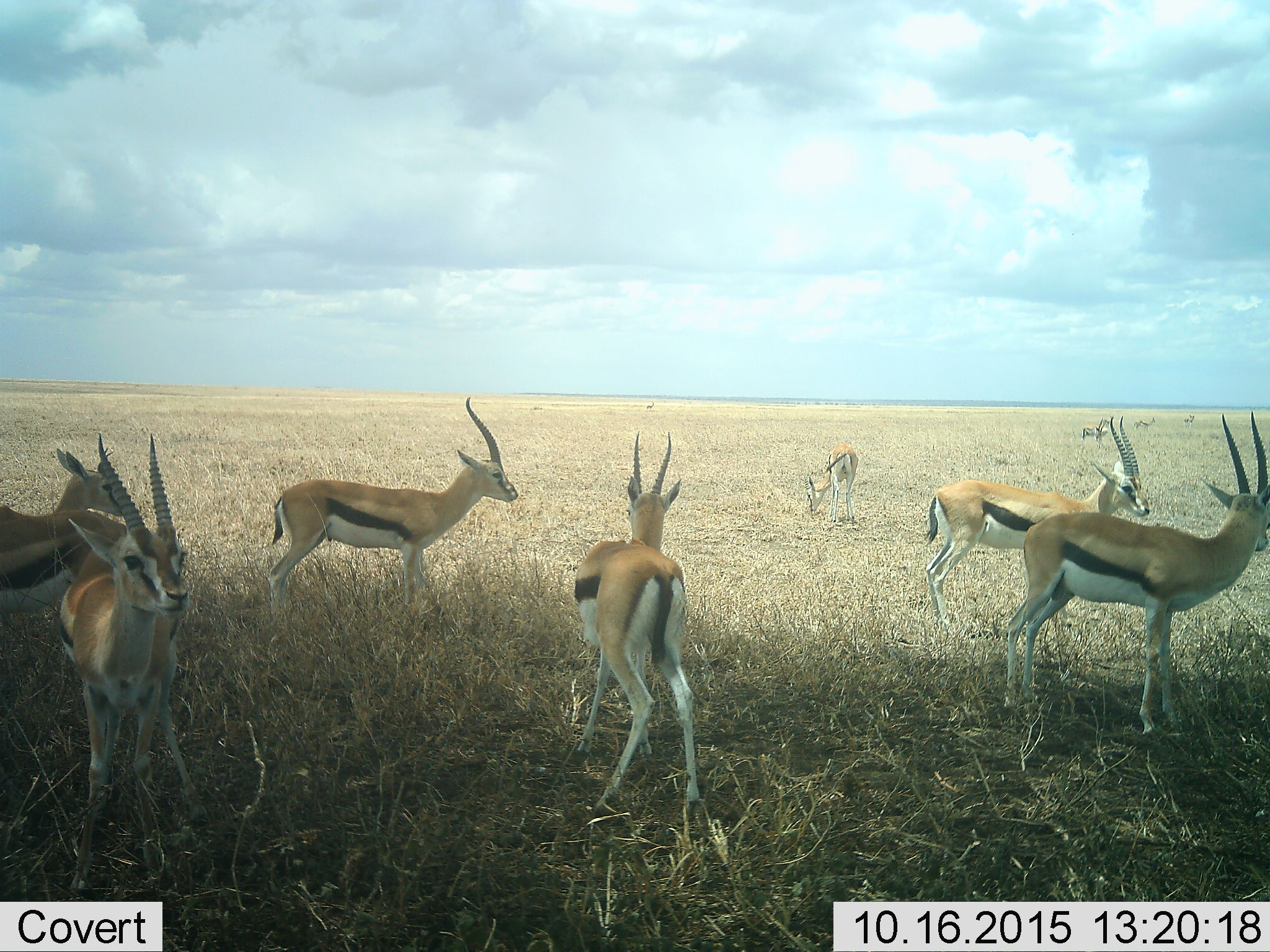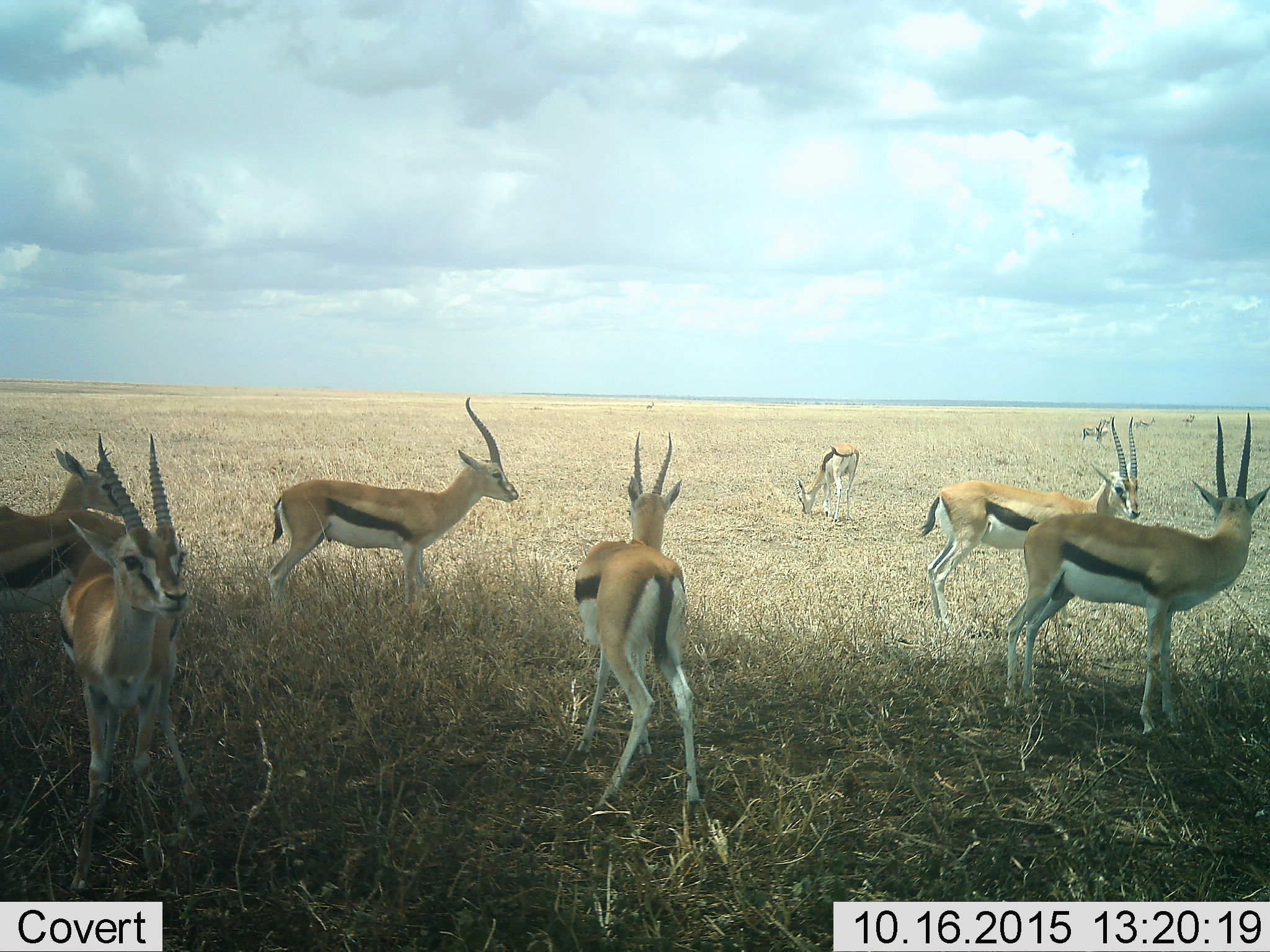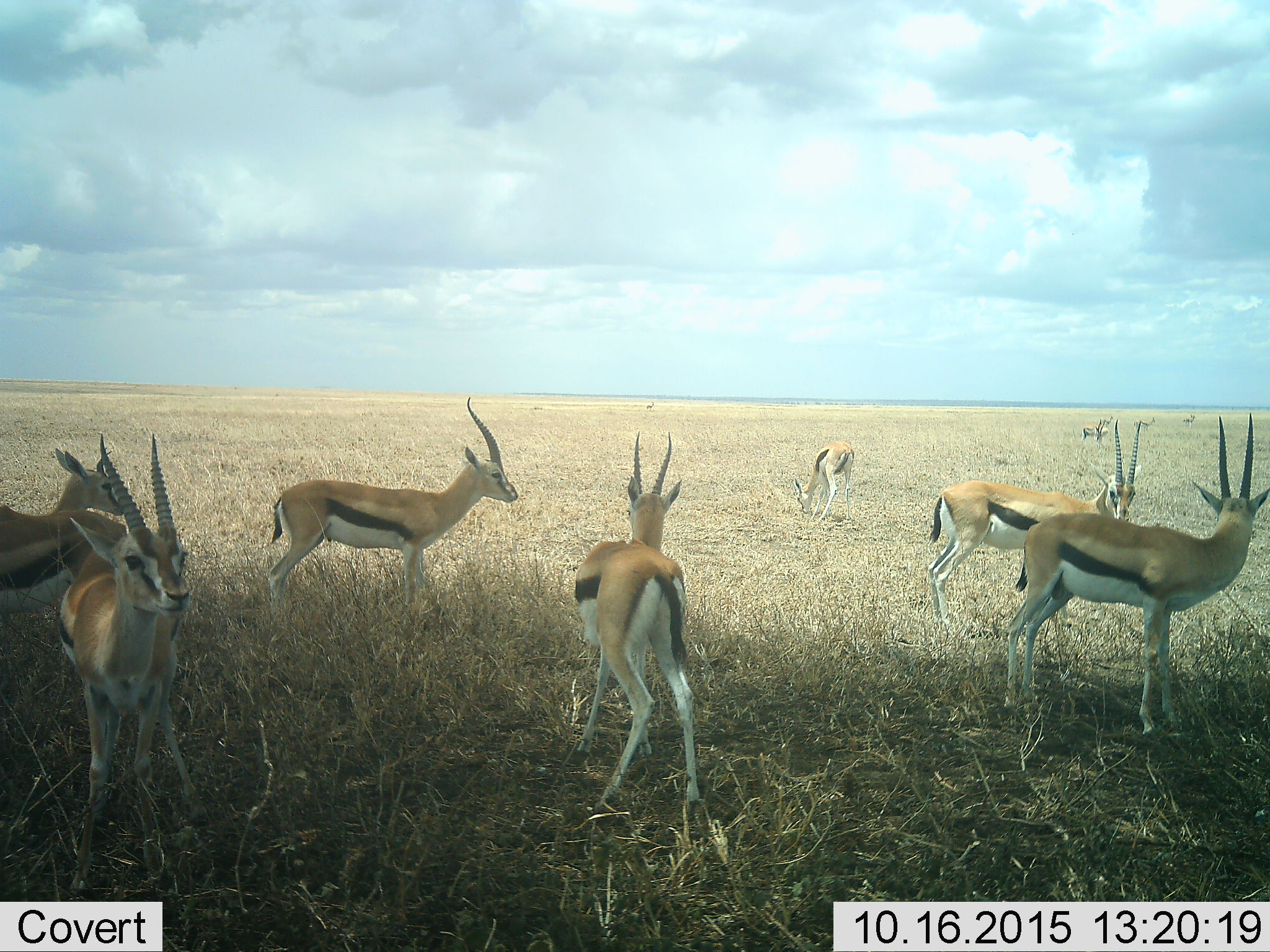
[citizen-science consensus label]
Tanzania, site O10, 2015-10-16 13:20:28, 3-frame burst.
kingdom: Animalia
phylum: Chordata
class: Mammalia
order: Artiodactyla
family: Bovidae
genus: Eudorcas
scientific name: Eudorcas thomsonii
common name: thomson's gazelle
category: gazellethomsons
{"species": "gazellethomsons (thomson's gazelle) (Eudorcas thomsonii)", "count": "11-50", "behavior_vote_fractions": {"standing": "89%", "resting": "0%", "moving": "33%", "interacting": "0%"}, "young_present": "11%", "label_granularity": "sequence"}